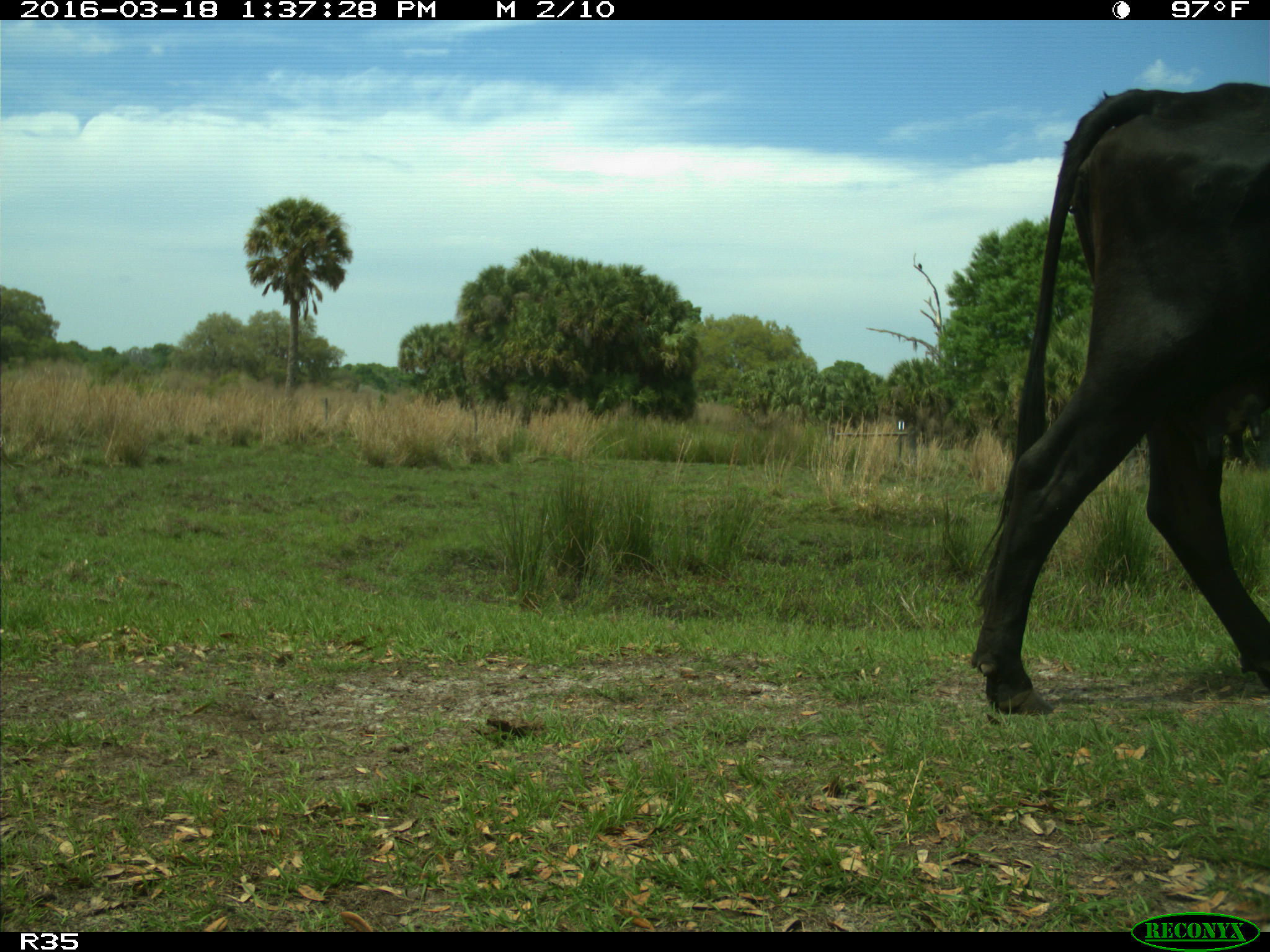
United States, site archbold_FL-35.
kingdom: Animalia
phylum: Chordata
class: Mammalia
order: Artiodactyla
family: Bovidae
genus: Bos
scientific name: Bos taurus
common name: domestic cow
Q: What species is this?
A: Bos taurus (domestic cow).